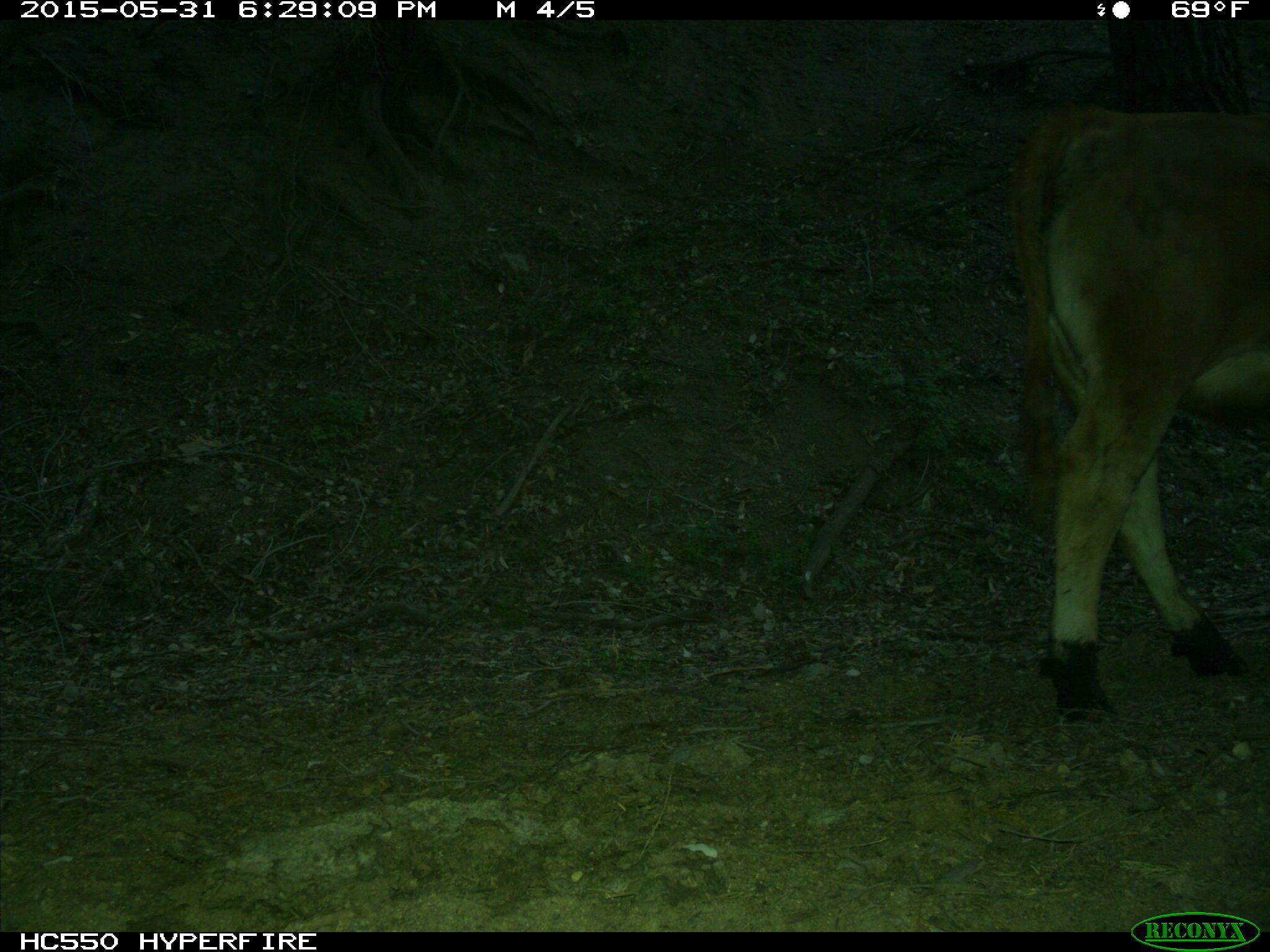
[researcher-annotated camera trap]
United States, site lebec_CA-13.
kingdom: Animalia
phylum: Chordata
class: Mammalia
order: Artiodactyla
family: Bovidae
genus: Bos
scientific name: Bos taurus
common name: domestic cow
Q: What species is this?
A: Bos taurus (domestic cow).